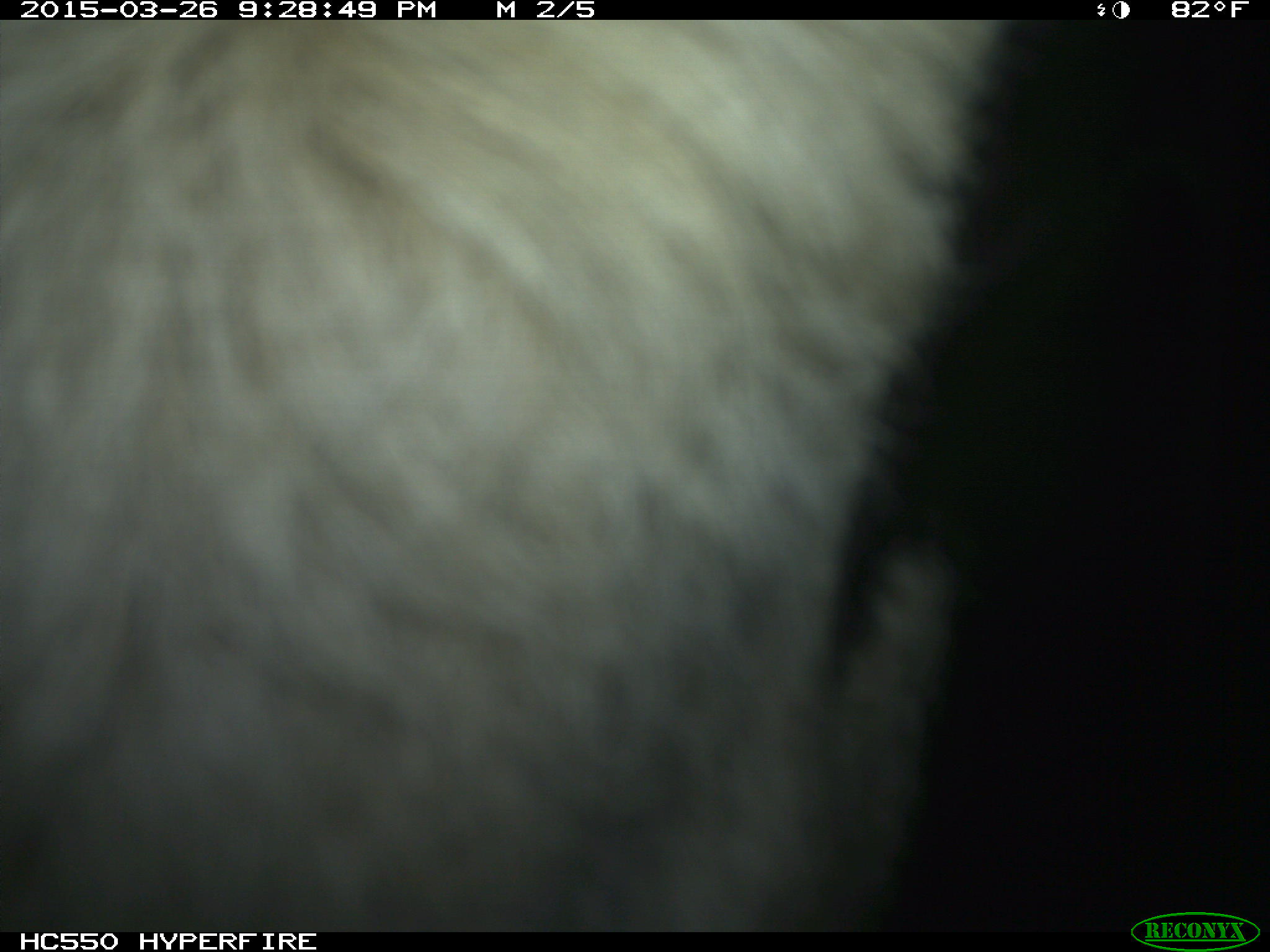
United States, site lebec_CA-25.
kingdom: Animalia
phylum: Chordata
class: Mammalia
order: Artiodactyla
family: Bovidae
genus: Bos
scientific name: Bos taurus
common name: domestic cow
Bos taurus (domestic cow).